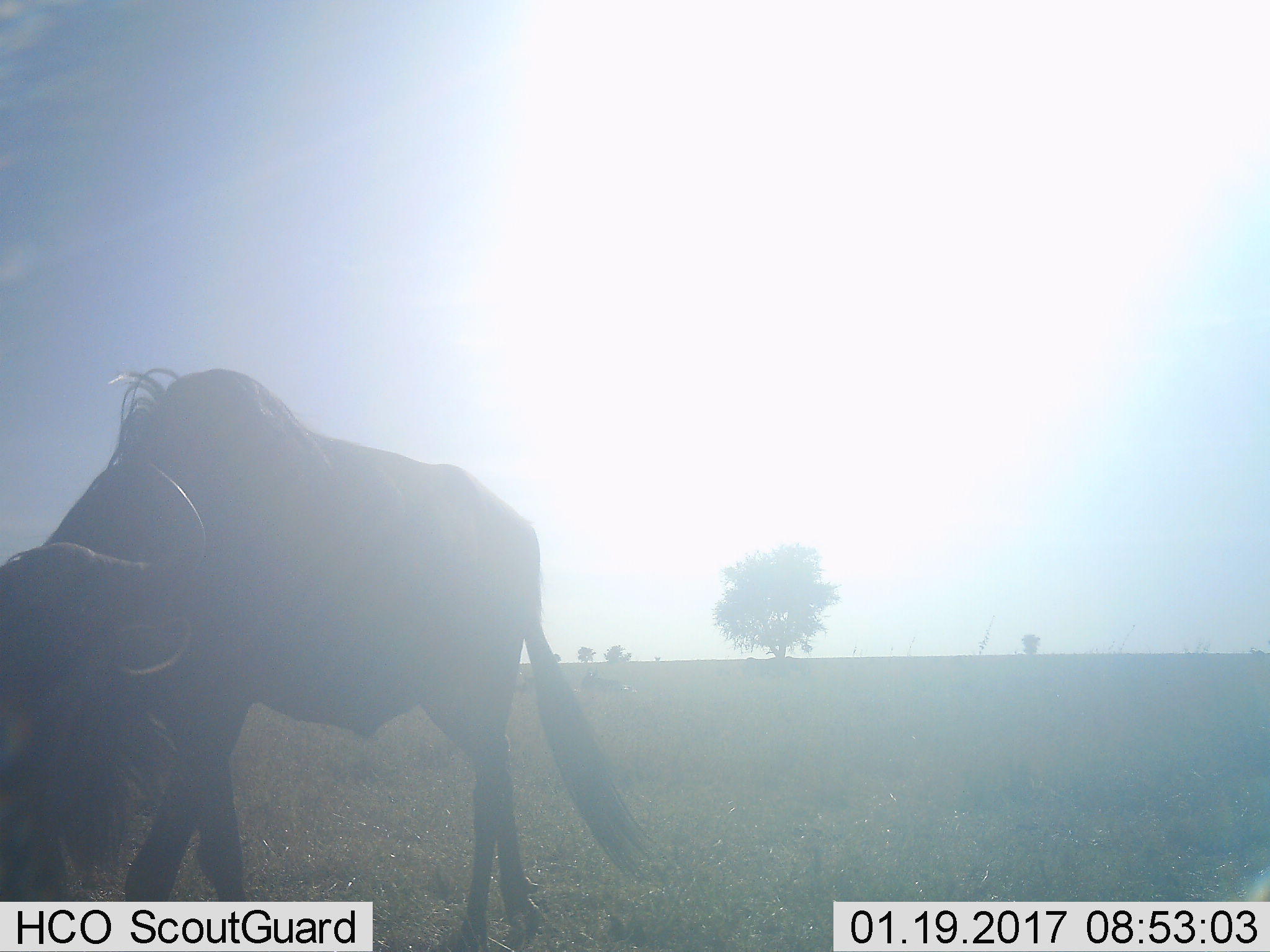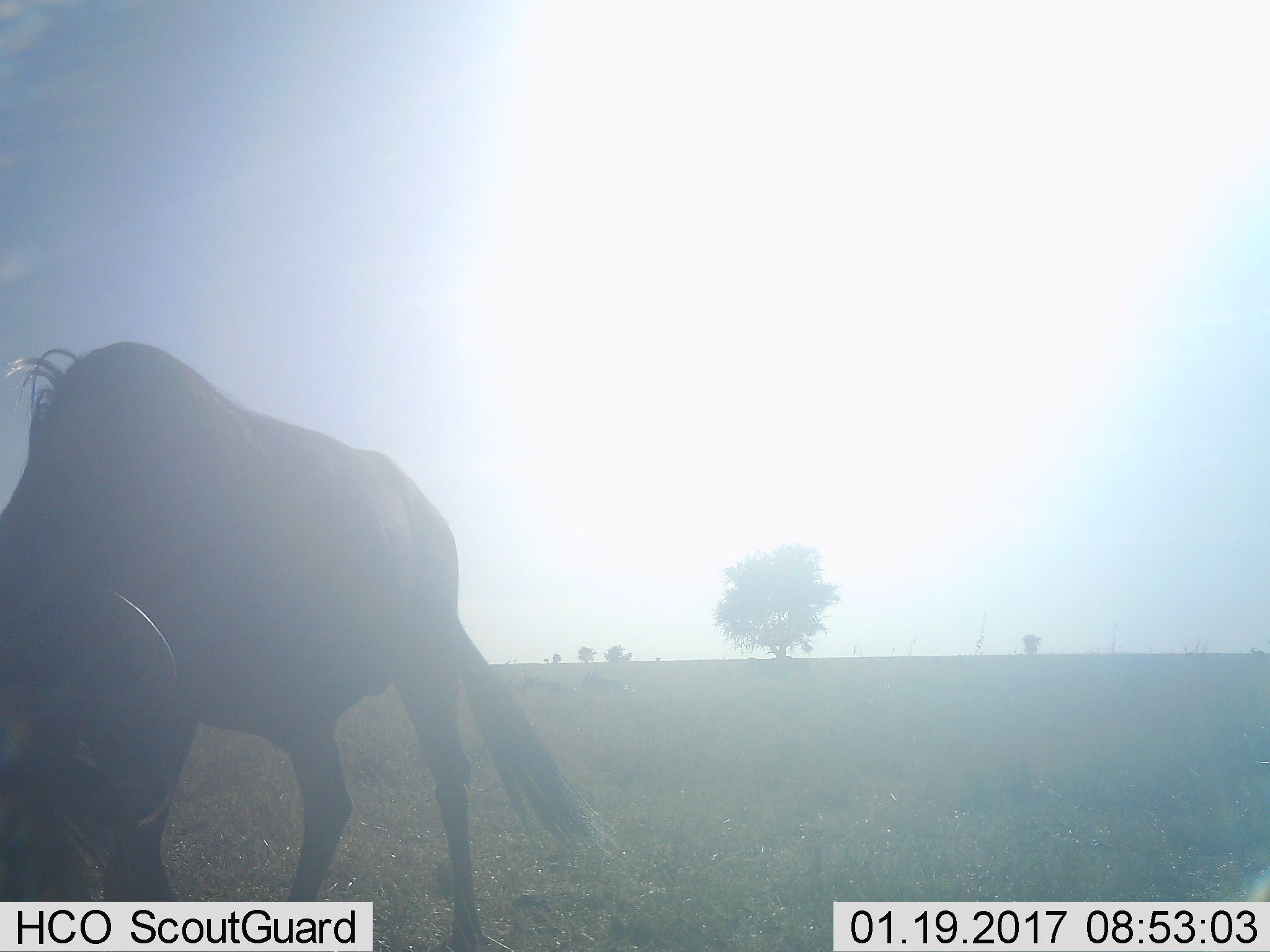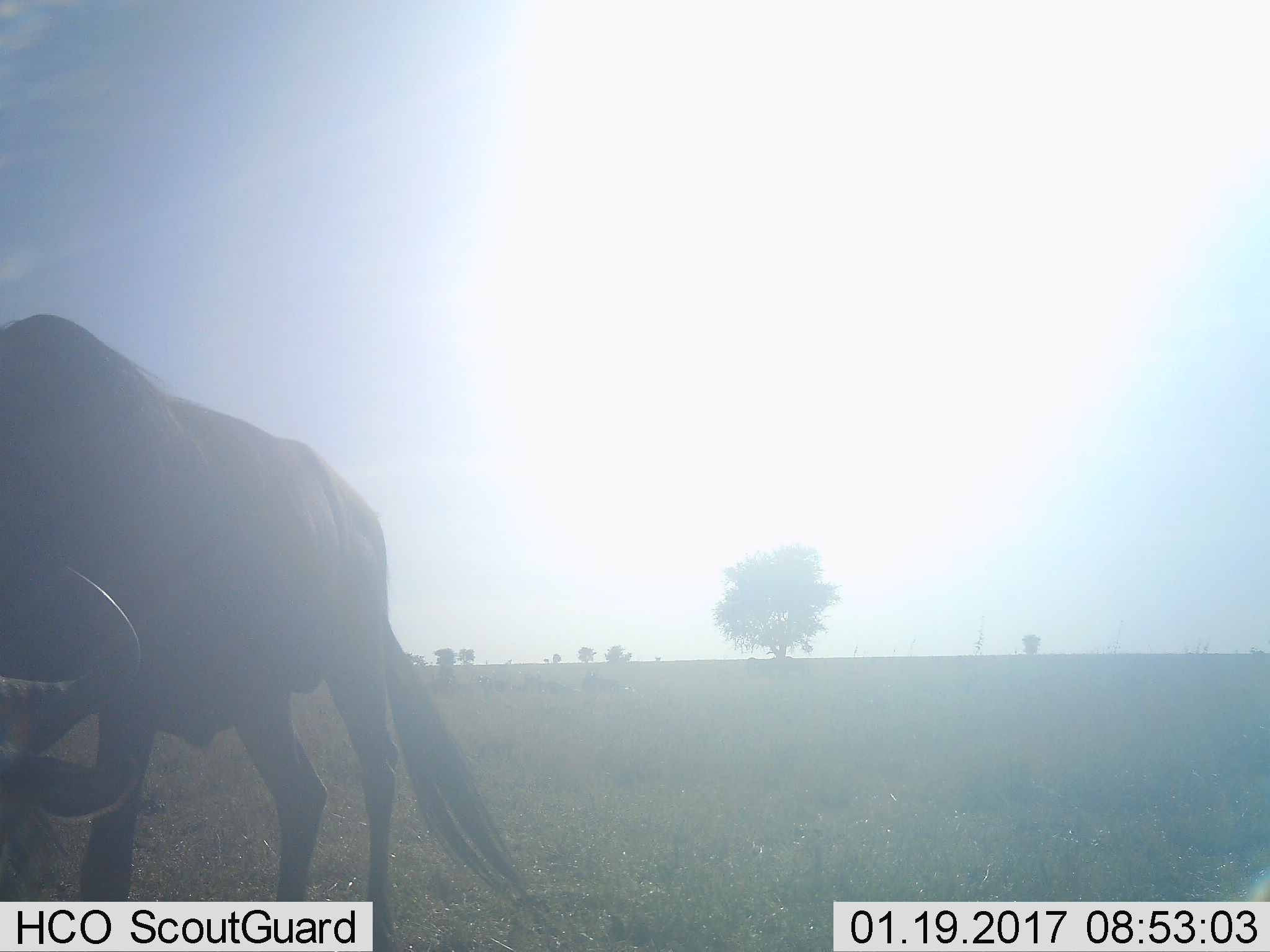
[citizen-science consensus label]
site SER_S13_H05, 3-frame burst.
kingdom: Animalia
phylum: Chordata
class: Mammalia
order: Artiodactyla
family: Bovidae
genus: Connochaetes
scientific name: Connochaetes taurinus taurinus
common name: blue wildebeest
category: wildebeestblue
Wildebeestblue (blue wildebeest) (Connochaetes taurinus taurinus), count 1. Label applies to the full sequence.